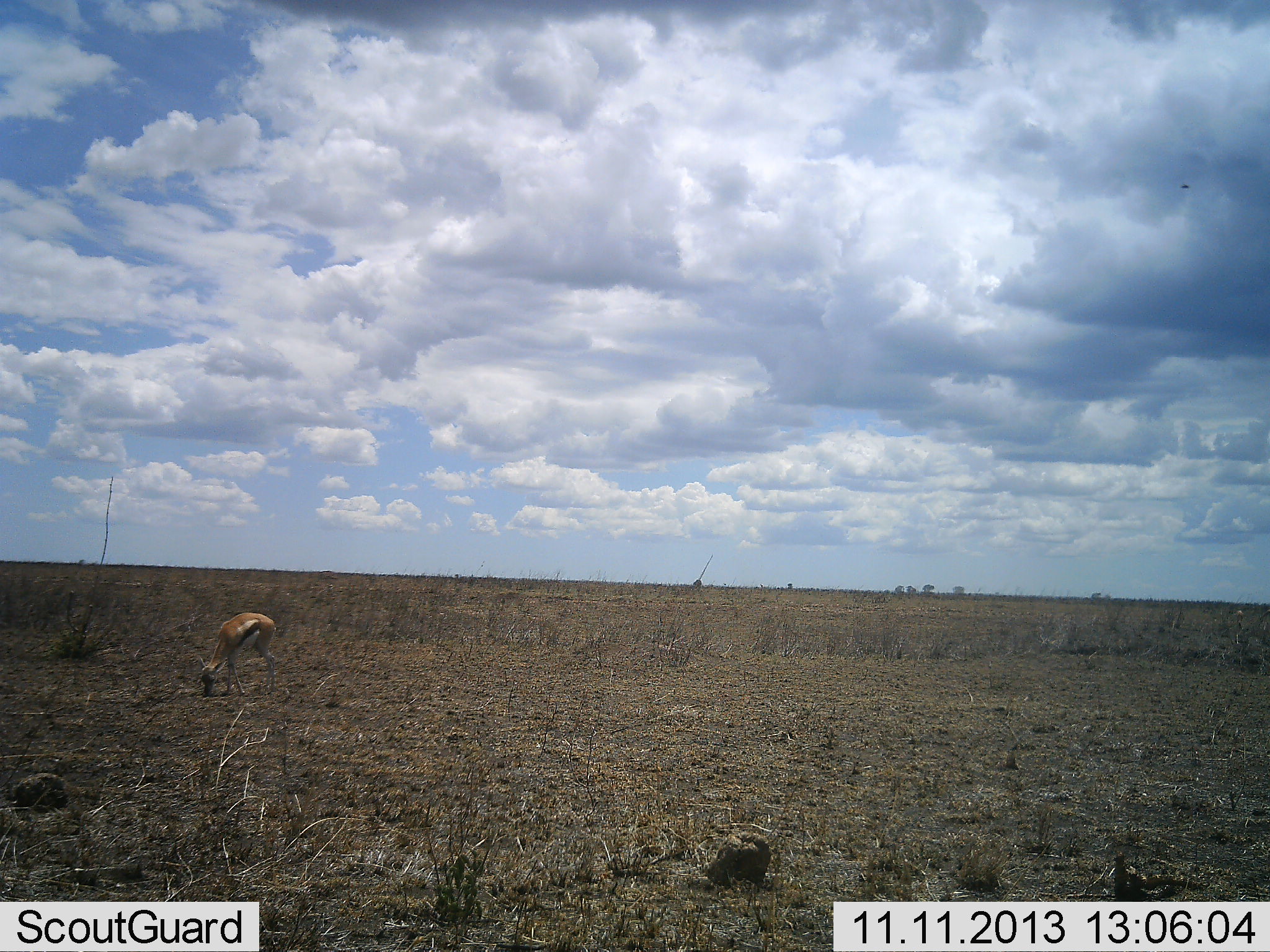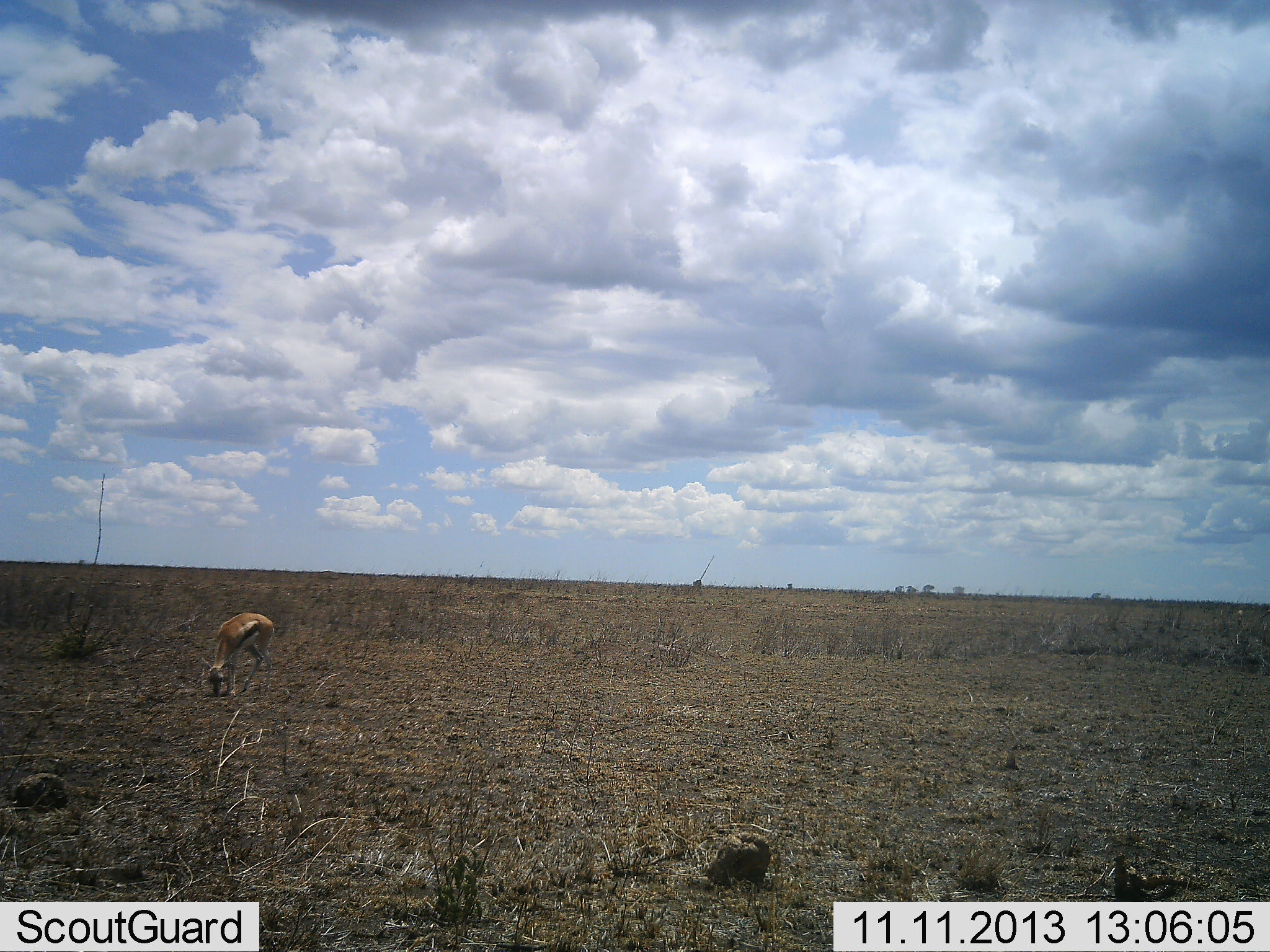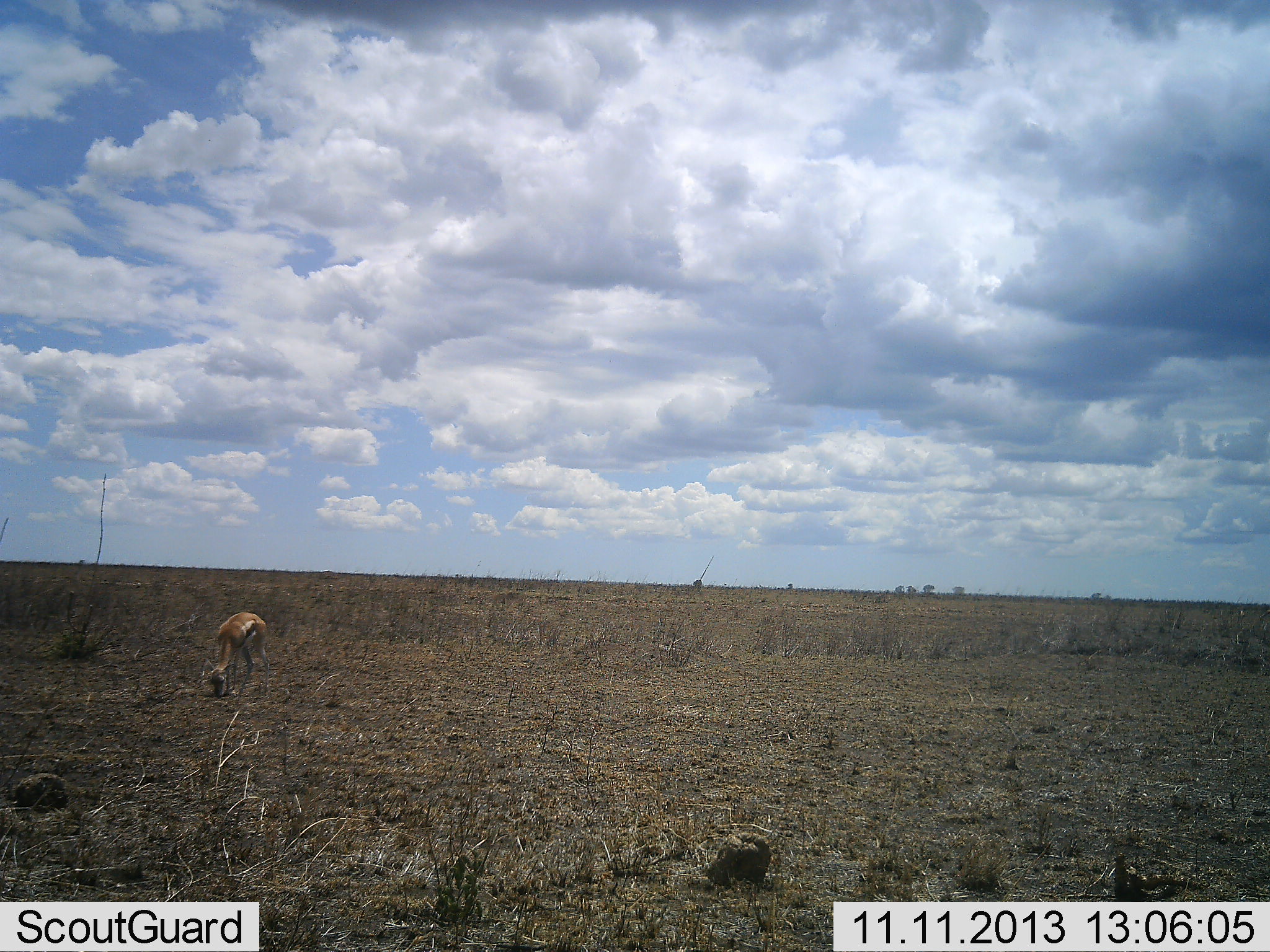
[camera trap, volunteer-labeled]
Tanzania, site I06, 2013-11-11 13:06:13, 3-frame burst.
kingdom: Animalia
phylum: Chordata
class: Mammalia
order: Artiodactyla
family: Bovidae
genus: Eudorcas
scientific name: Eudorcas thomsonii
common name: thomson's gazelle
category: gazellethomsons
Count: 1.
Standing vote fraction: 16%.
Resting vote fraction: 0%.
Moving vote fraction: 5%.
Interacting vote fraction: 0%.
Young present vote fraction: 0%.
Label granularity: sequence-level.